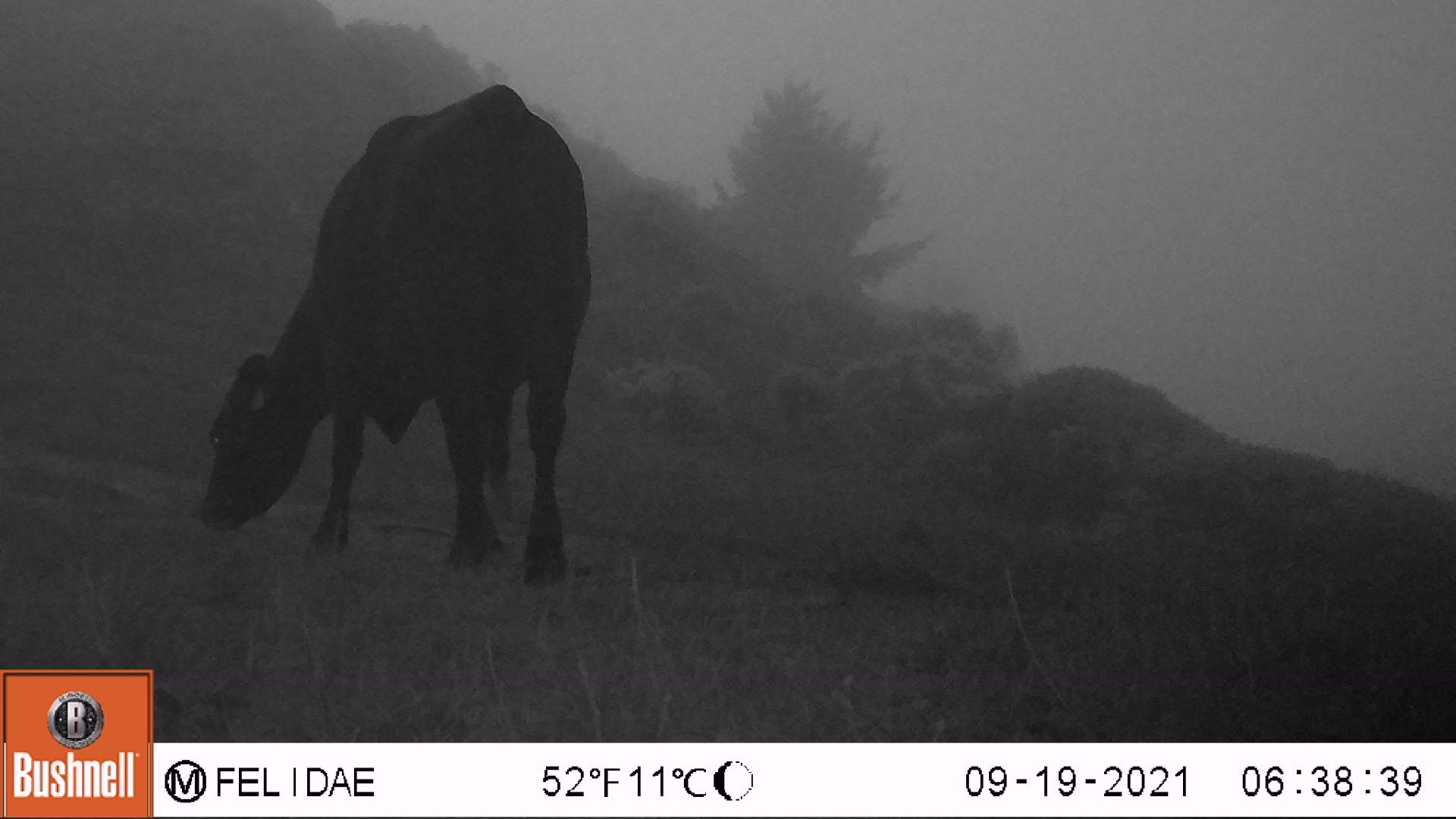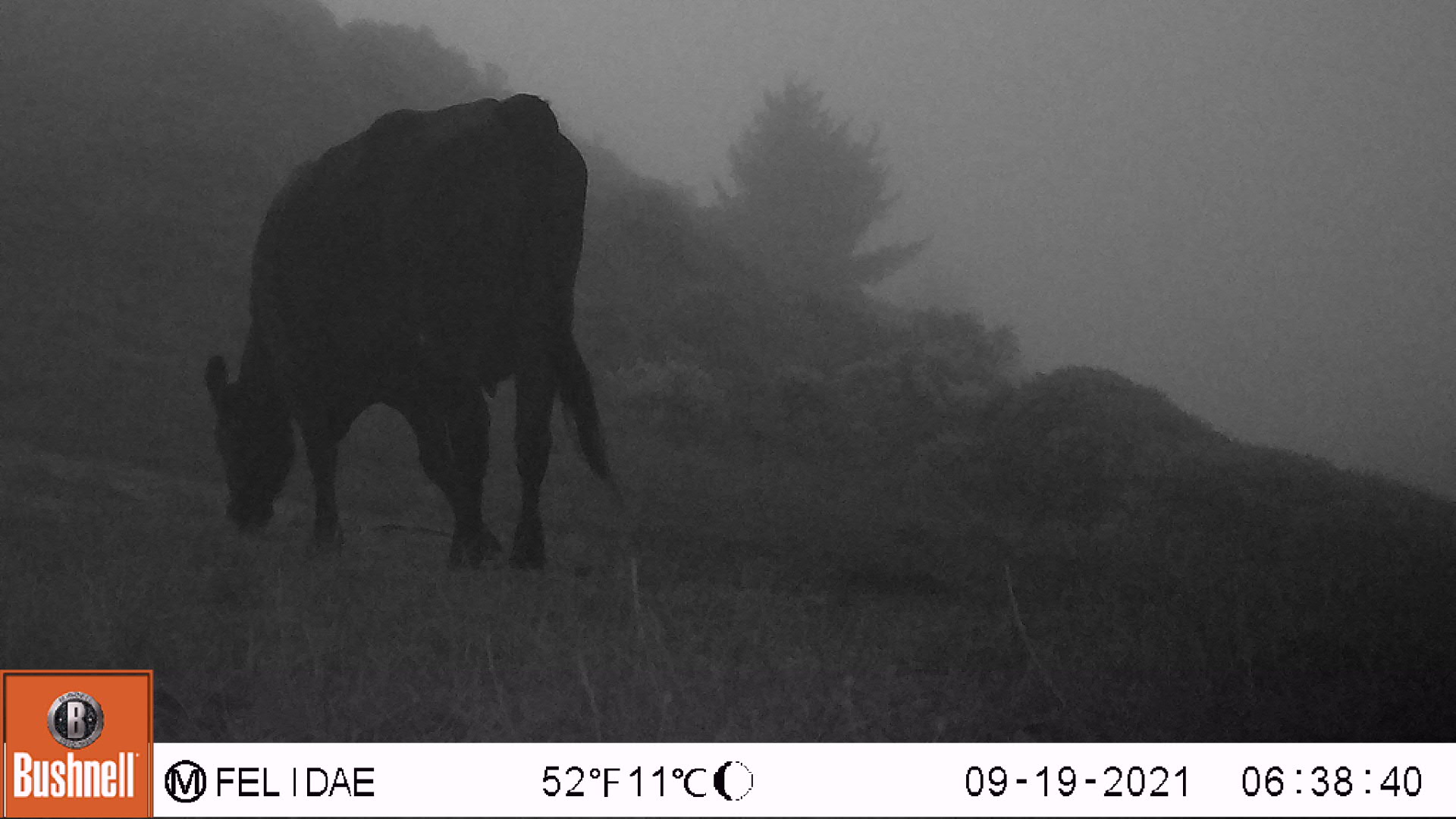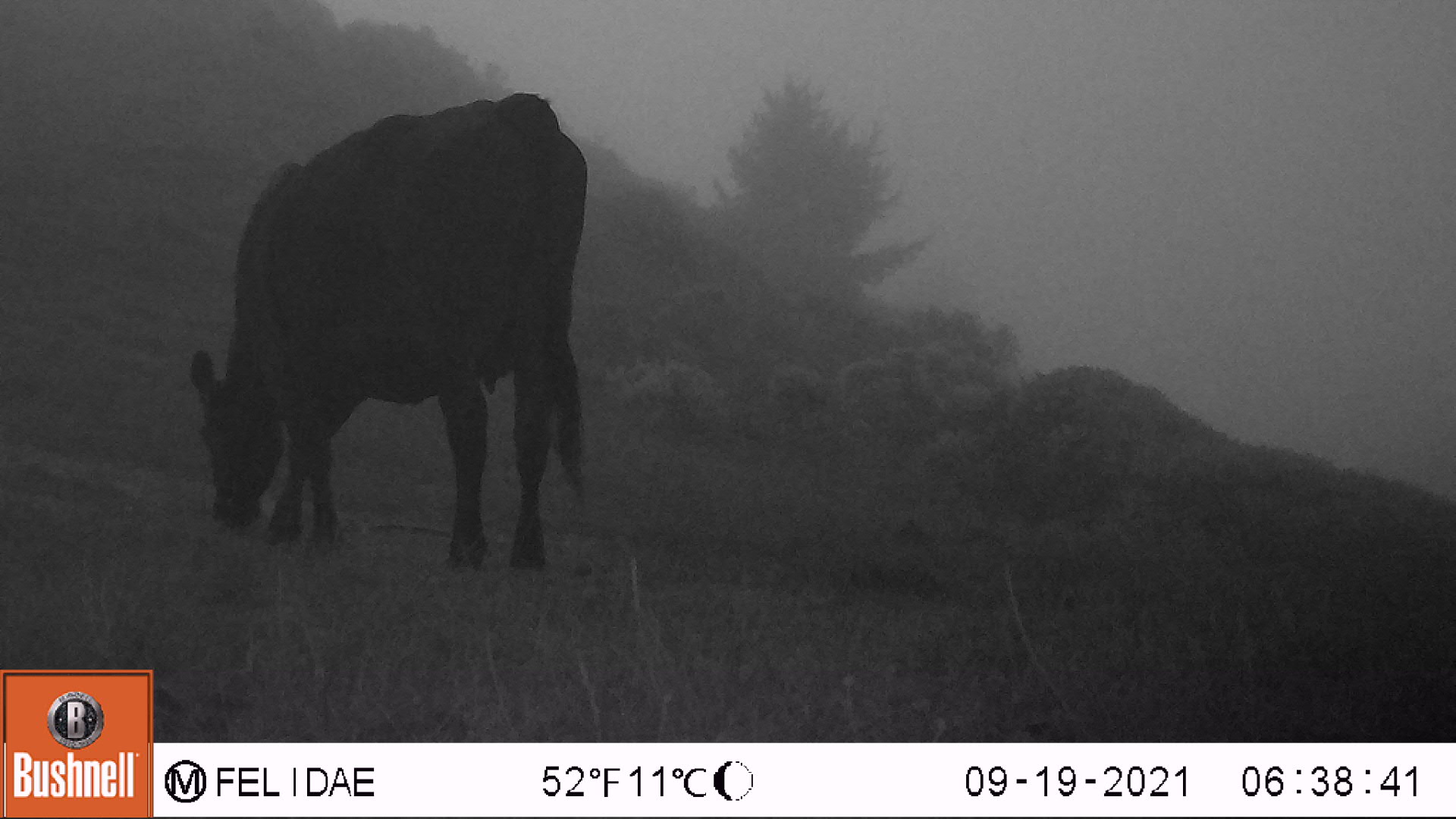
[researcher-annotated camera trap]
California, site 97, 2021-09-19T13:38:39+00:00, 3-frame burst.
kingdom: Animalia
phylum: Chordata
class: Mammalia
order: Artiodactyla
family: Bovidae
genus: Bos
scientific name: Bos taurus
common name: domestic cattle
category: cattle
Cattle (domestic cattle) (Bos taurus).